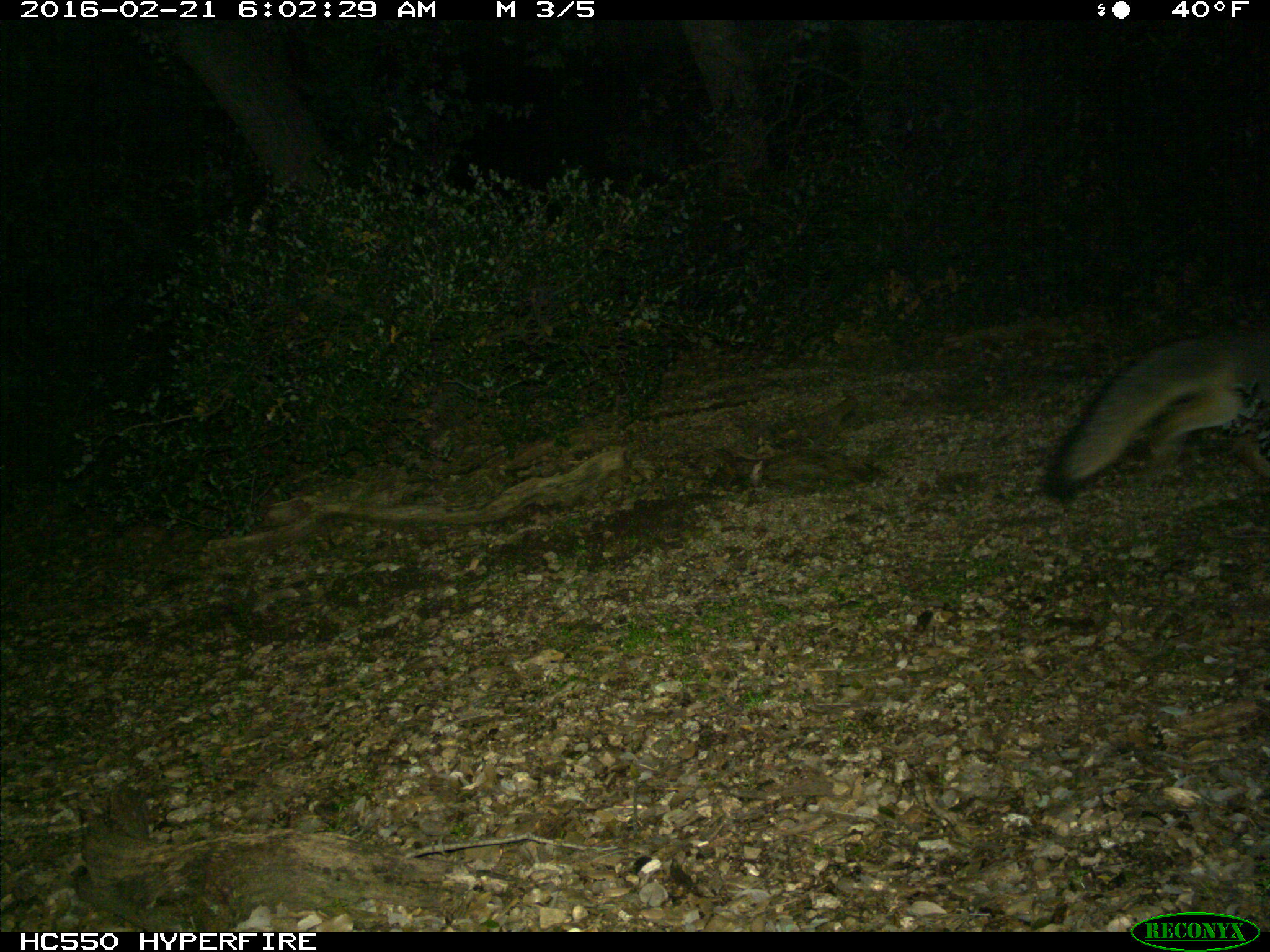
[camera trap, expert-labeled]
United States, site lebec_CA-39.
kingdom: Animalia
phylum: Chordata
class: Mammalia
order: Carnivora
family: Canidae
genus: Urocyon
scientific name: Urocyon cinereoargenteus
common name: gray fox